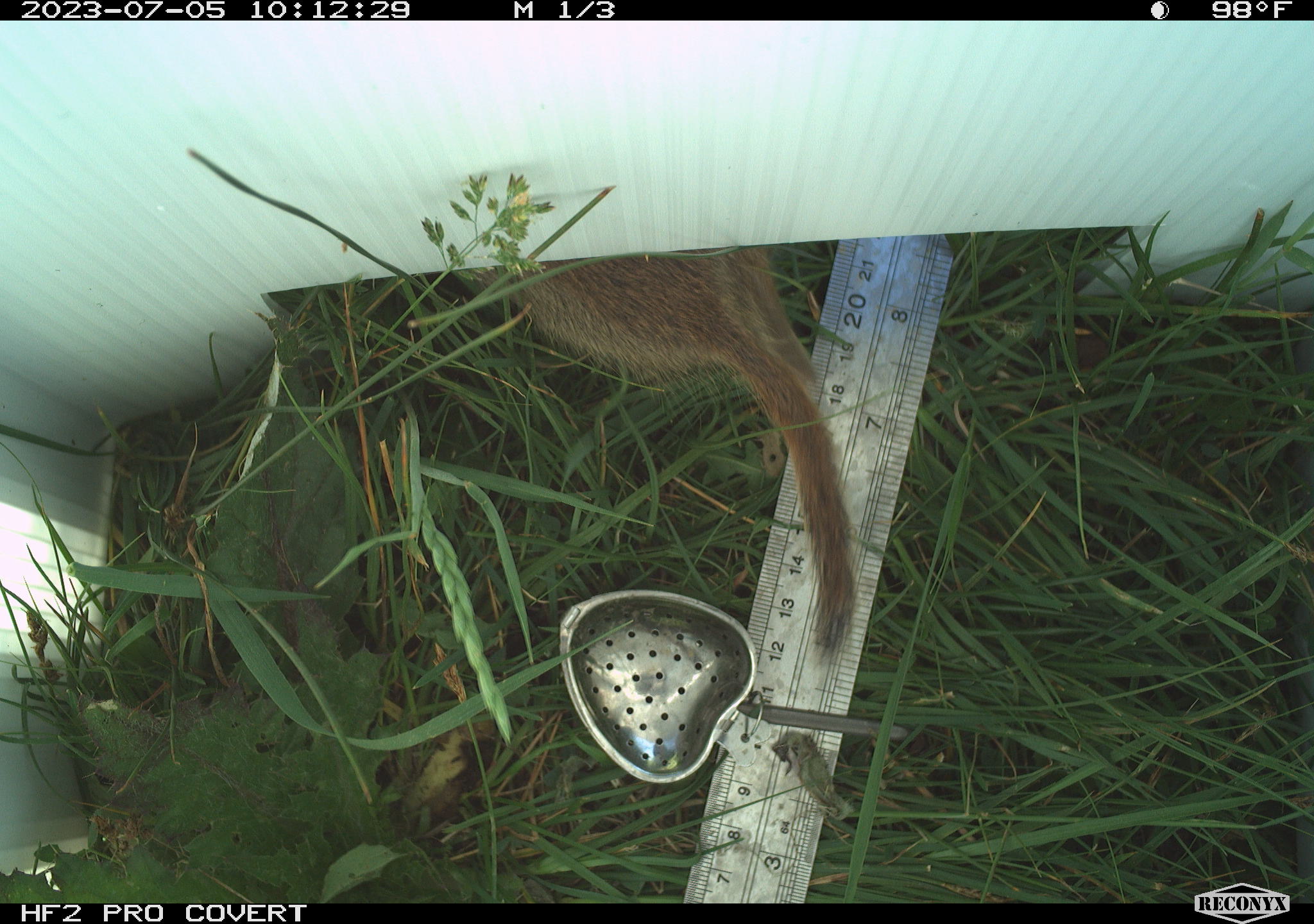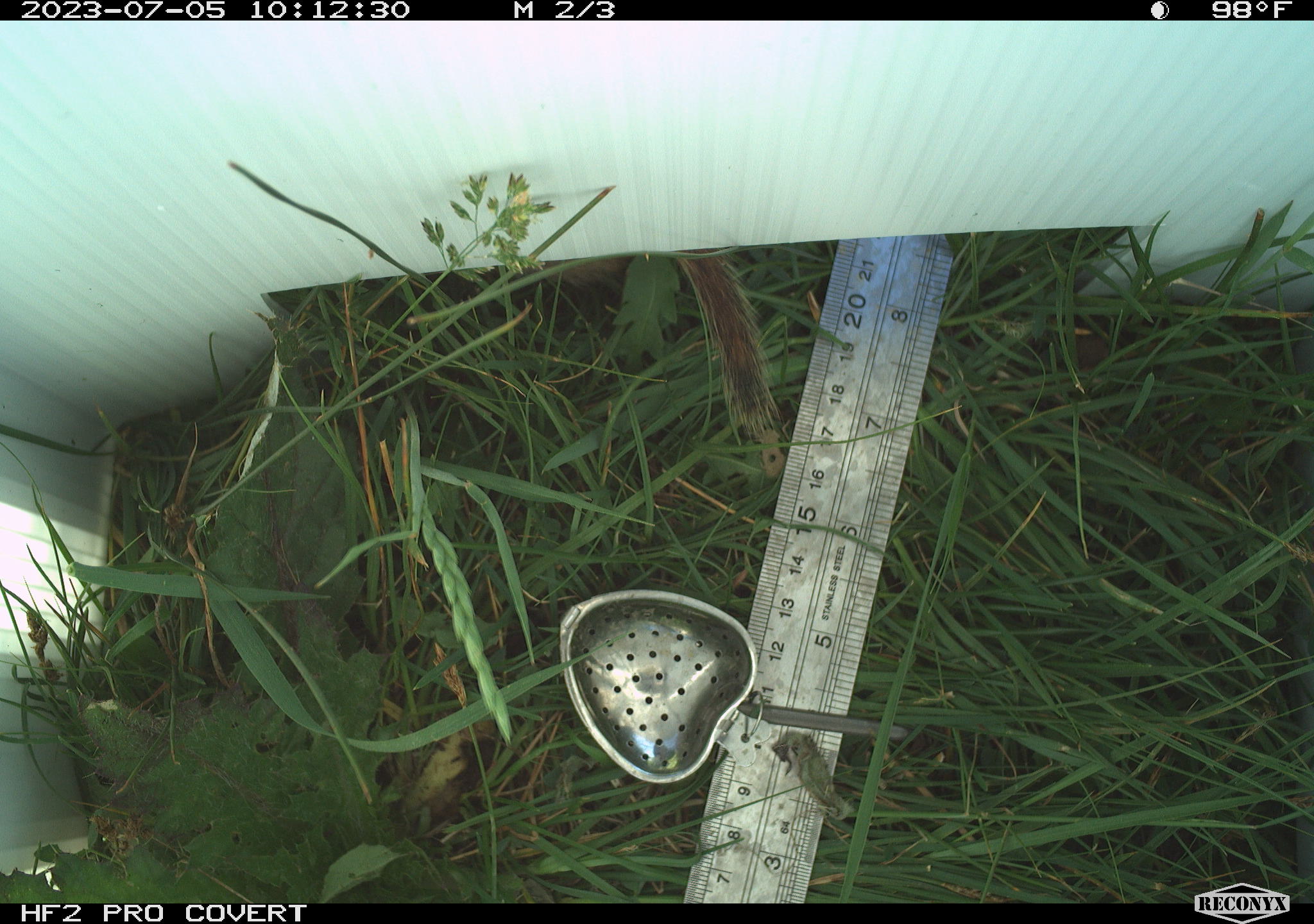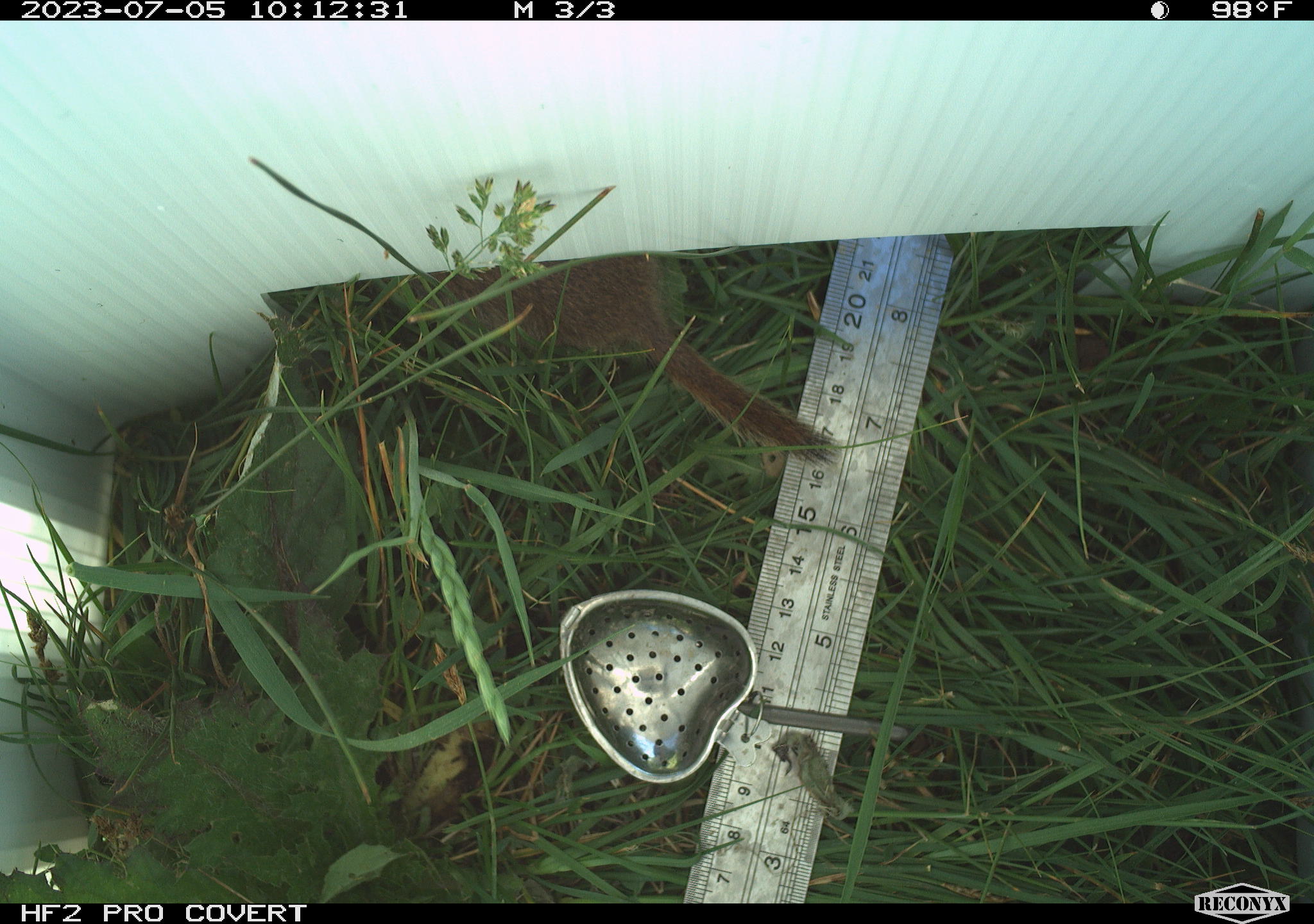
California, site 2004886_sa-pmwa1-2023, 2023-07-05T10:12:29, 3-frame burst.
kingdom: Animalia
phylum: Chordata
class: Mammalia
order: Rodentia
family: Sciuridae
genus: Urocitellus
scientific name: Urocitellus beldingi beldingi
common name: belding's ground squirrel